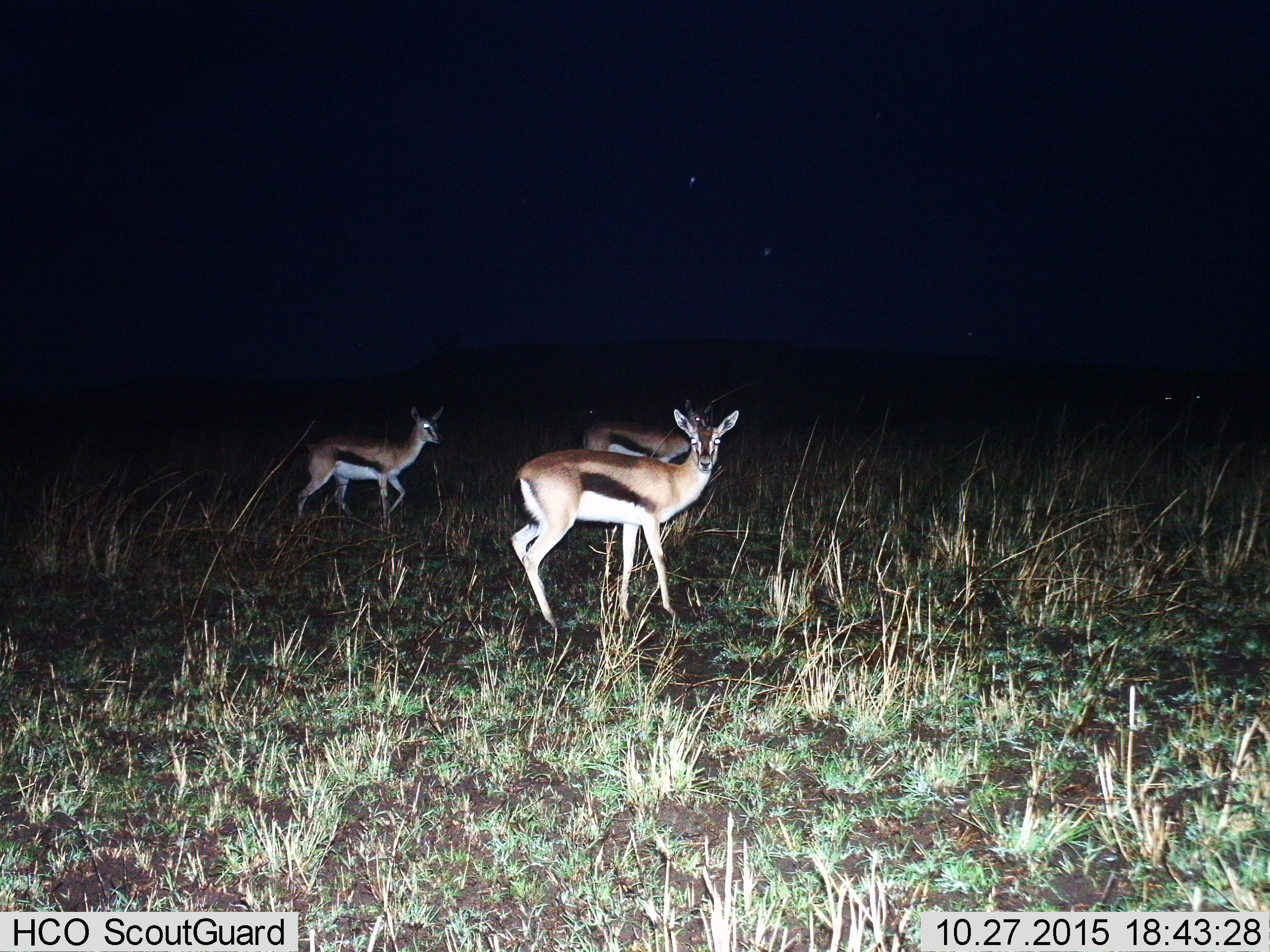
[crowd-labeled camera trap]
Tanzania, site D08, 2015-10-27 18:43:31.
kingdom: Animalia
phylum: Chordata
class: Mammalia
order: Artiodactyla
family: Bovidae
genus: Eudorcas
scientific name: Eudorcas thomsonii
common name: thomson's gazelle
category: gazellethomsons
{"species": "gazellethomsons (thomson's gazelle) (Eudorcas thomsonii)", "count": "3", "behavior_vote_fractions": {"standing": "80%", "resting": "0%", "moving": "50%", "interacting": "0%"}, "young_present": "15%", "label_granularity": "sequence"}